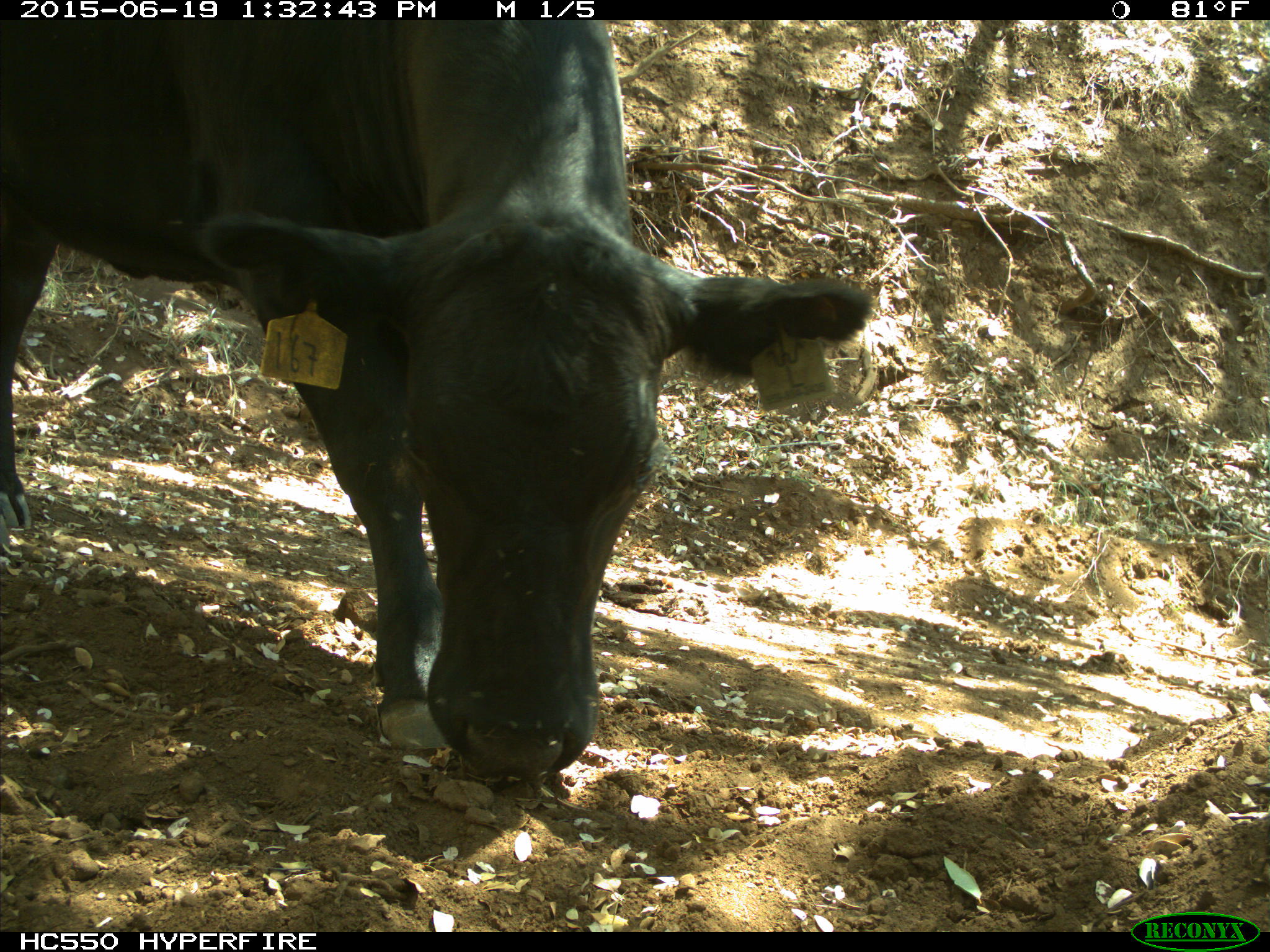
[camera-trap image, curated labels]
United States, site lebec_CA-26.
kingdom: Animalia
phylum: Chordata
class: Mammalia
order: Artiodactyla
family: Bovidae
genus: Bos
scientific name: Bos taurus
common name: domestic cow